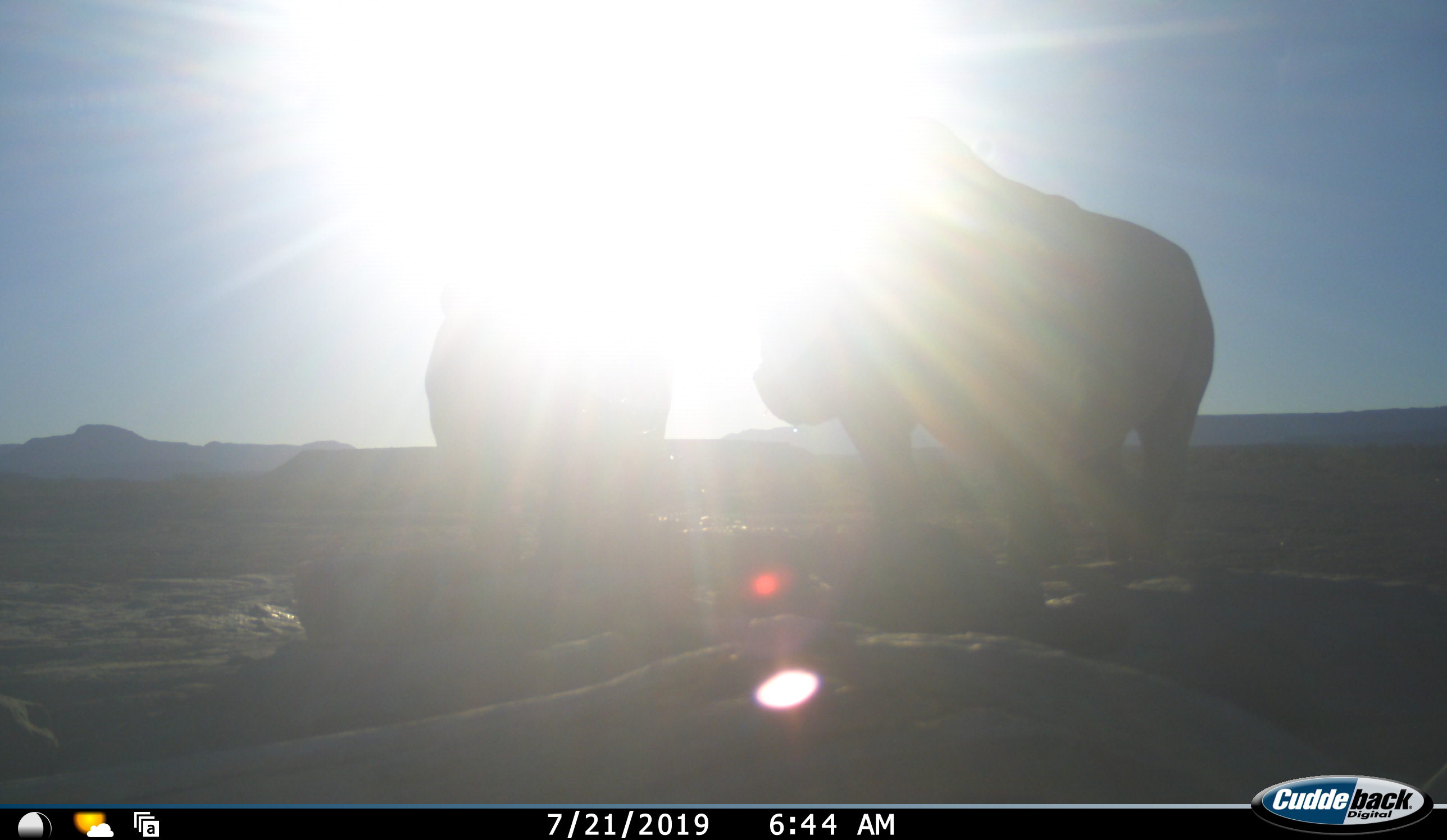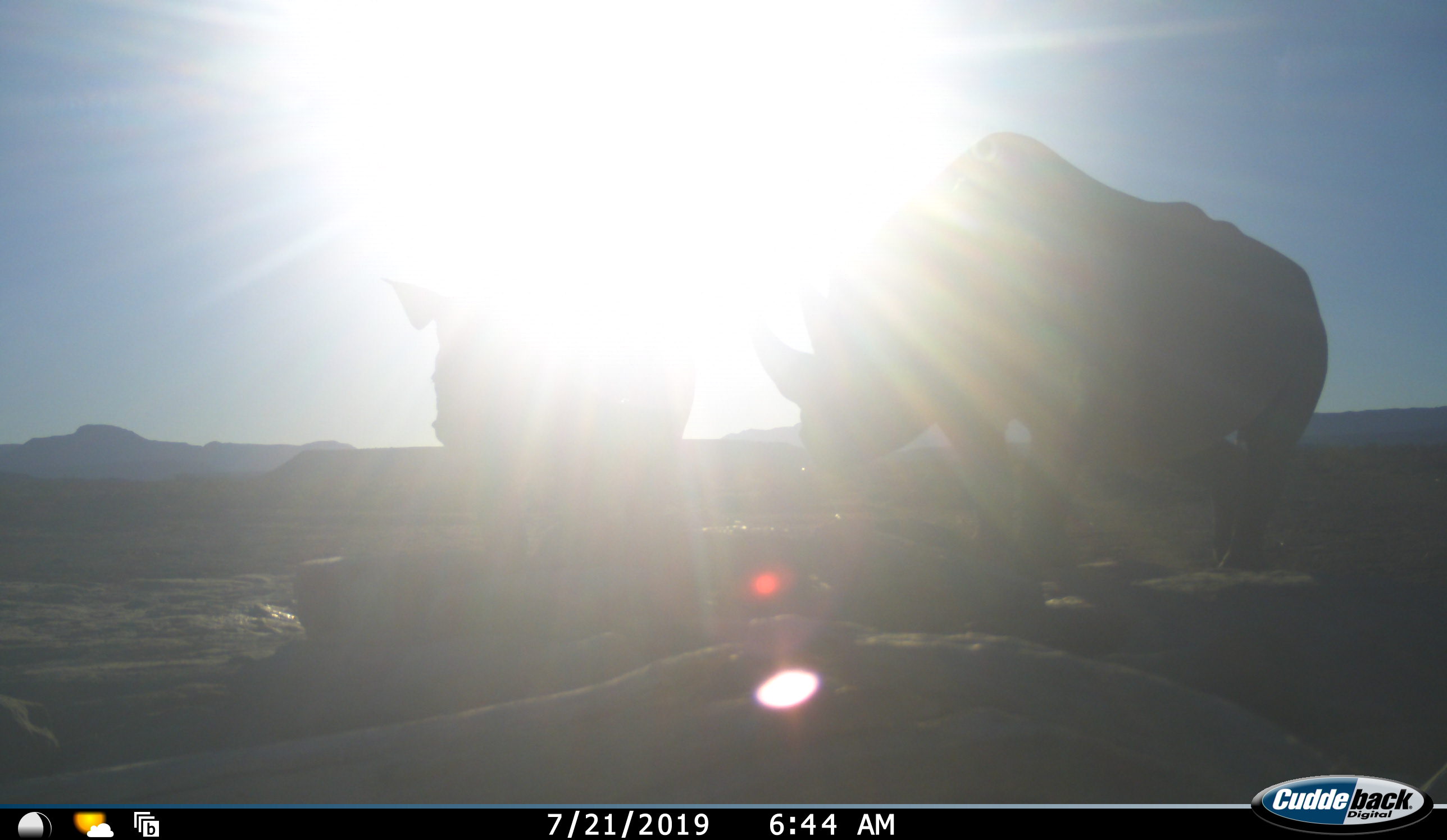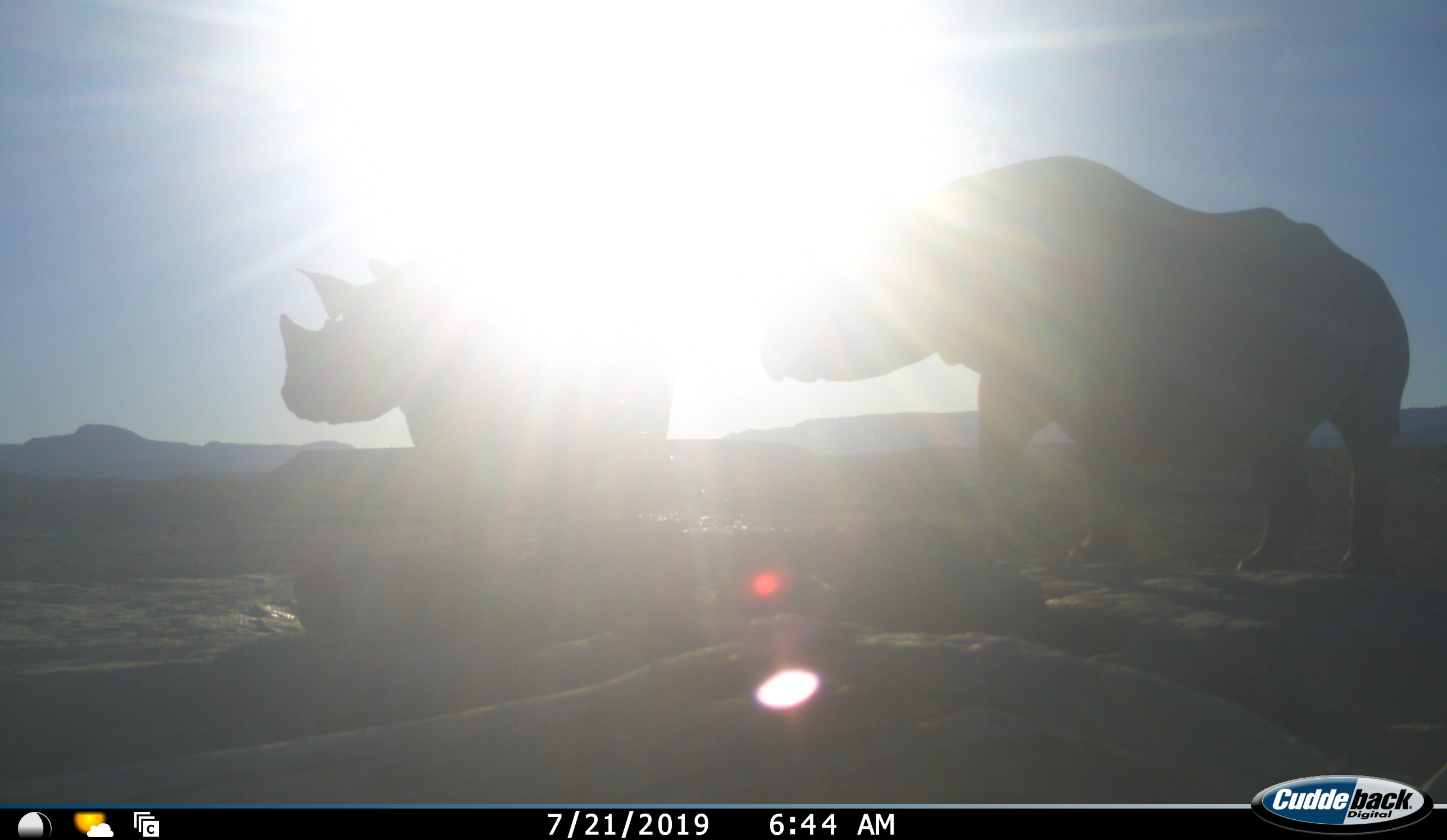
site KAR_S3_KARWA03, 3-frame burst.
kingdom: Animalia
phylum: Chordata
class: Mammalia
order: Perissodactyla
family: Rhinocerotidae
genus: Diceros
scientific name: Diceros bicornis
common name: black rhinoceros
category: rhinocerosblack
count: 2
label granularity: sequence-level